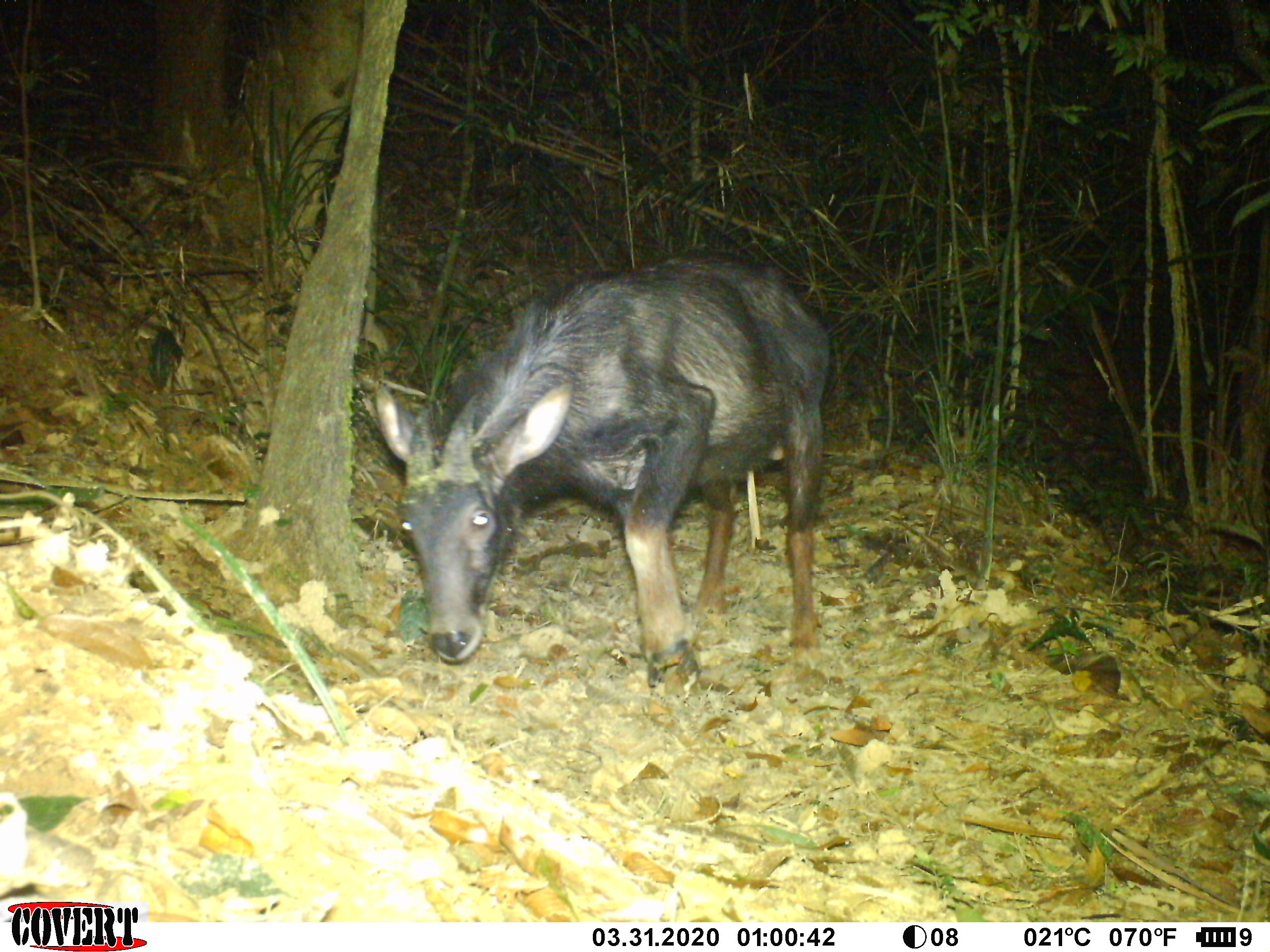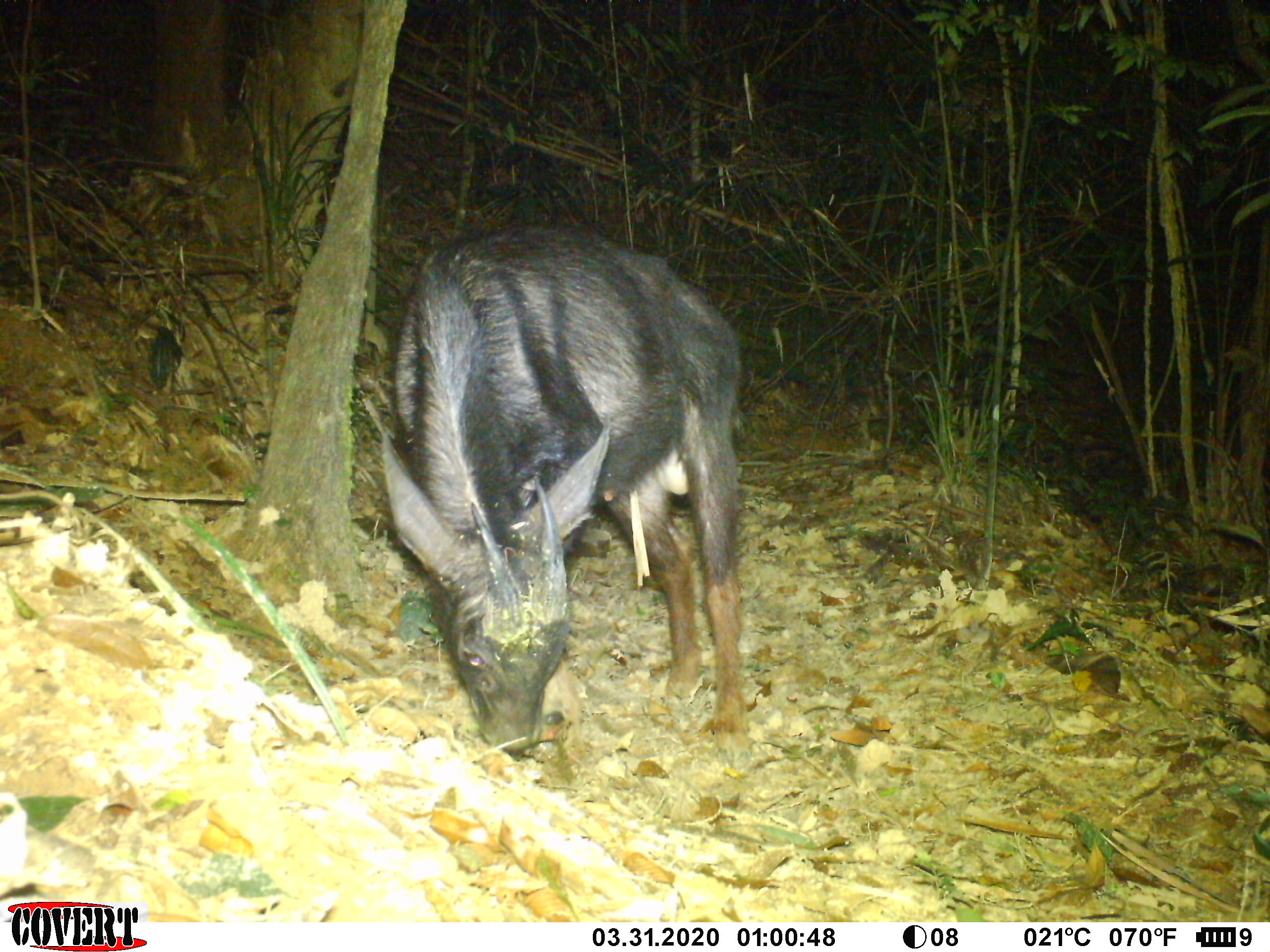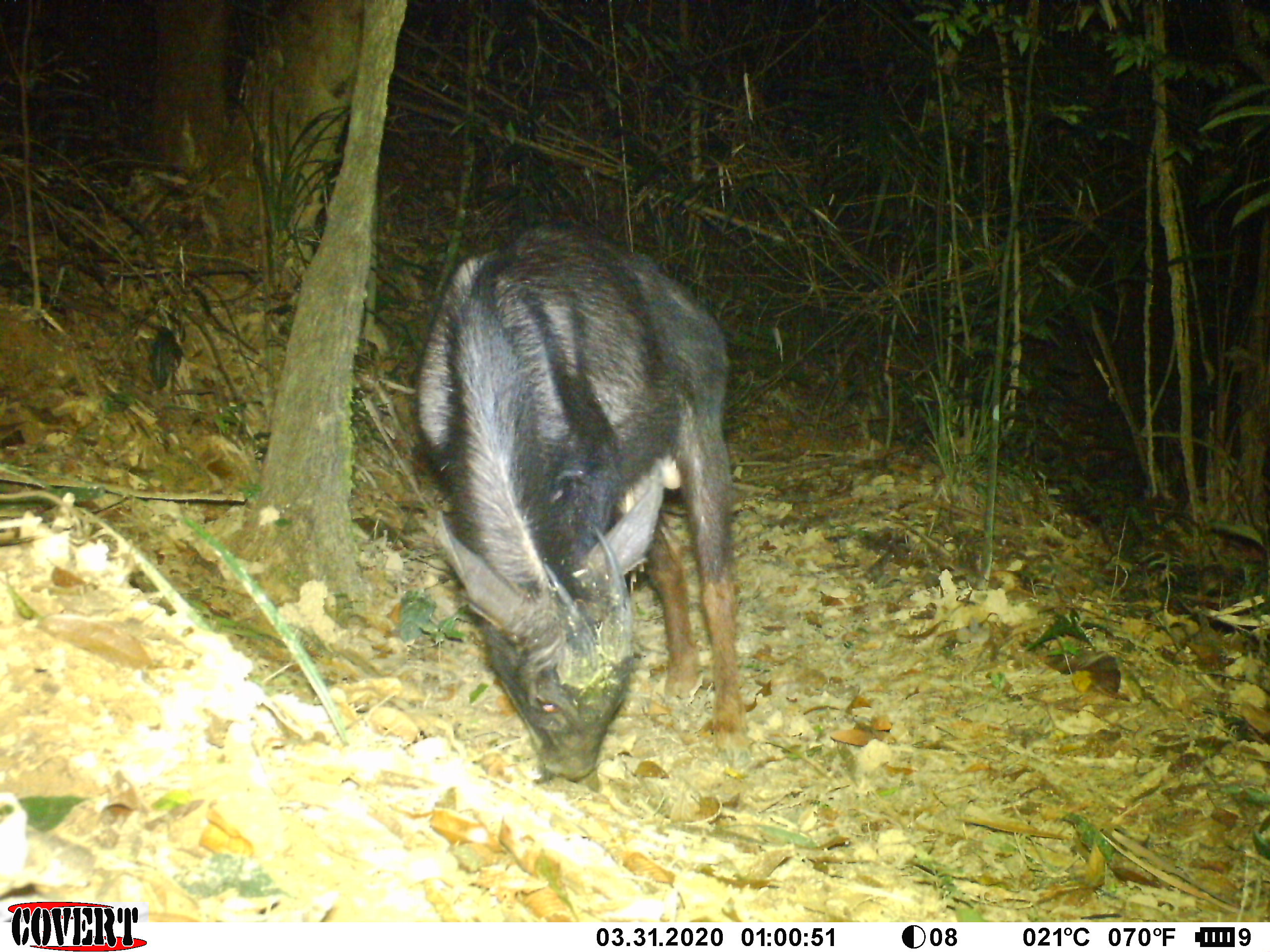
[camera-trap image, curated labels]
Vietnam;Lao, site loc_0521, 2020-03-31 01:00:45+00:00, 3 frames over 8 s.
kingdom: Animalia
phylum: Chordata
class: Mammalia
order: Artiodactyla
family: Bovidae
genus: Capricornis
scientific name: Capricornis sumatraensis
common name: chinese serow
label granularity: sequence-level